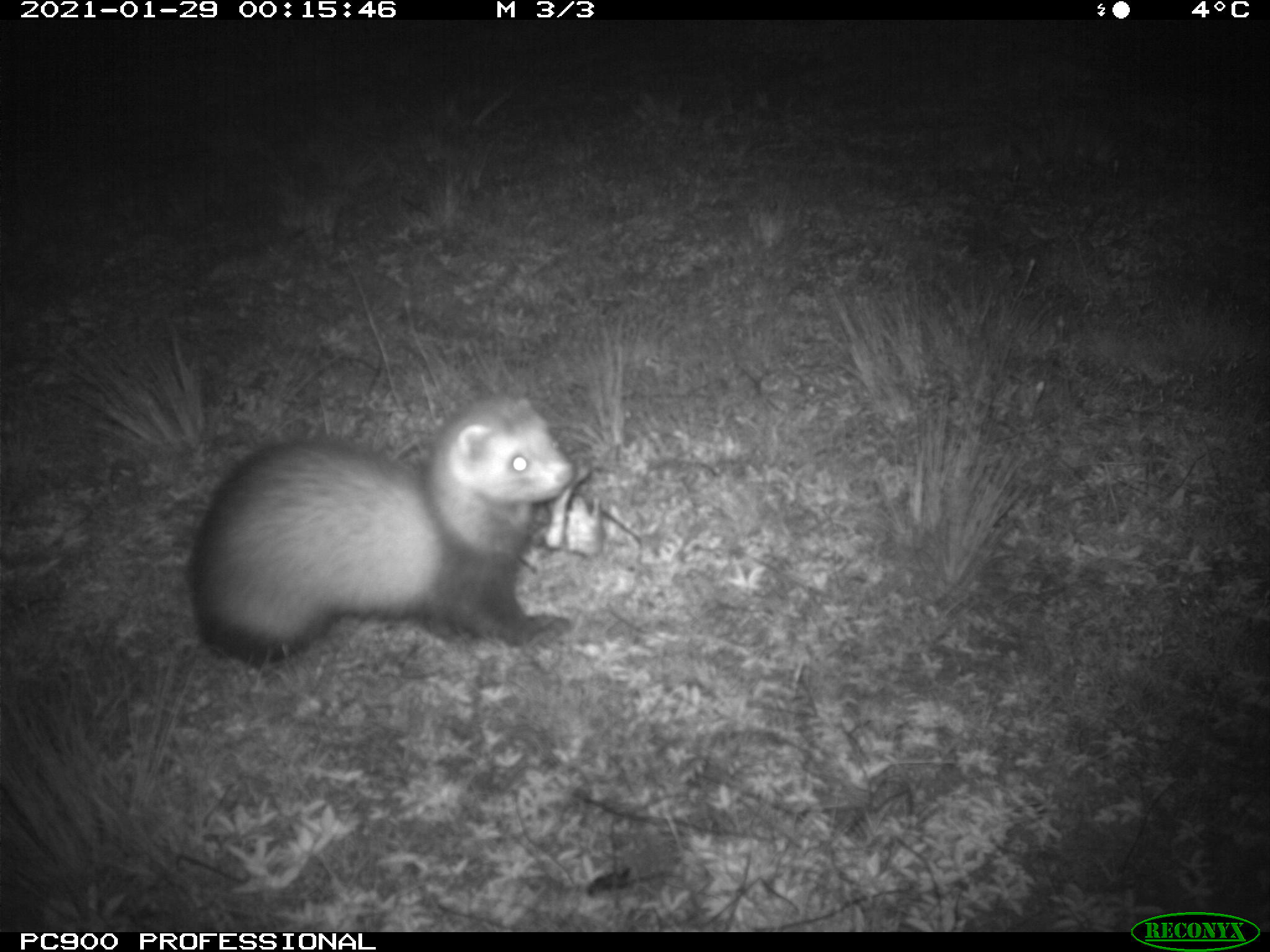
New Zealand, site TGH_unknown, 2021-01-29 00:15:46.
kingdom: Animalia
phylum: Chordata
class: Mammalia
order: Carnivora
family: Mustelidae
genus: Mustela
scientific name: Mustela furo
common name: ferret